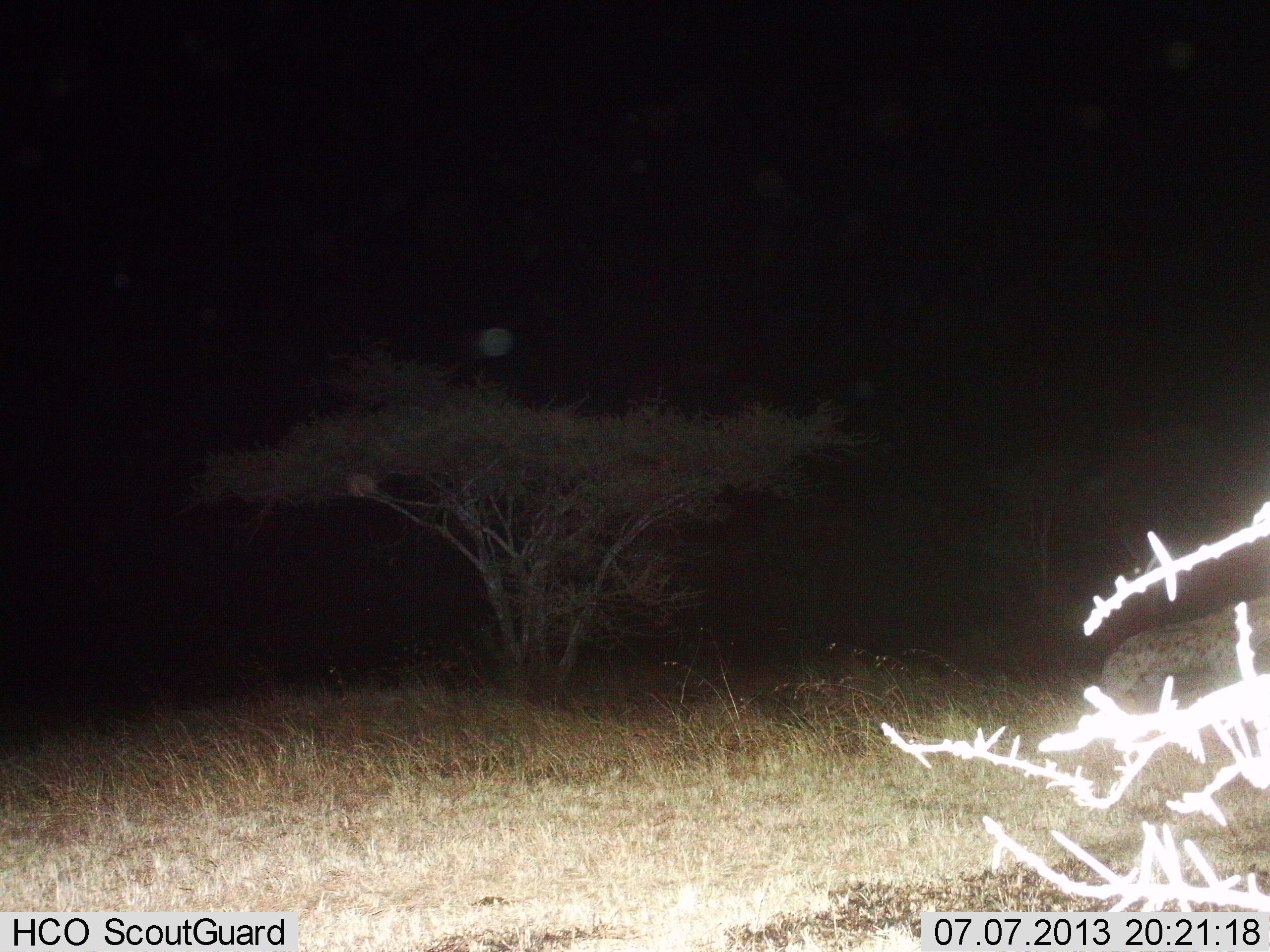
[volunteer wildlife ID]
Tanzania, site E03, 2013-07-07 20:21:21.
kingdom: Animalia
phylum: Chordata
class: Mammalia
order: Carnivora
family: Hyaenidae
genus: Crocuta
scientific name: Crocuta crocuta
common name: spotted hyena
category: hyenaspotted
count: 1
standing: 38%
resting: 12%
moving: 50%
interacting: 0%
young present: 0%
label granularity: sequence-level